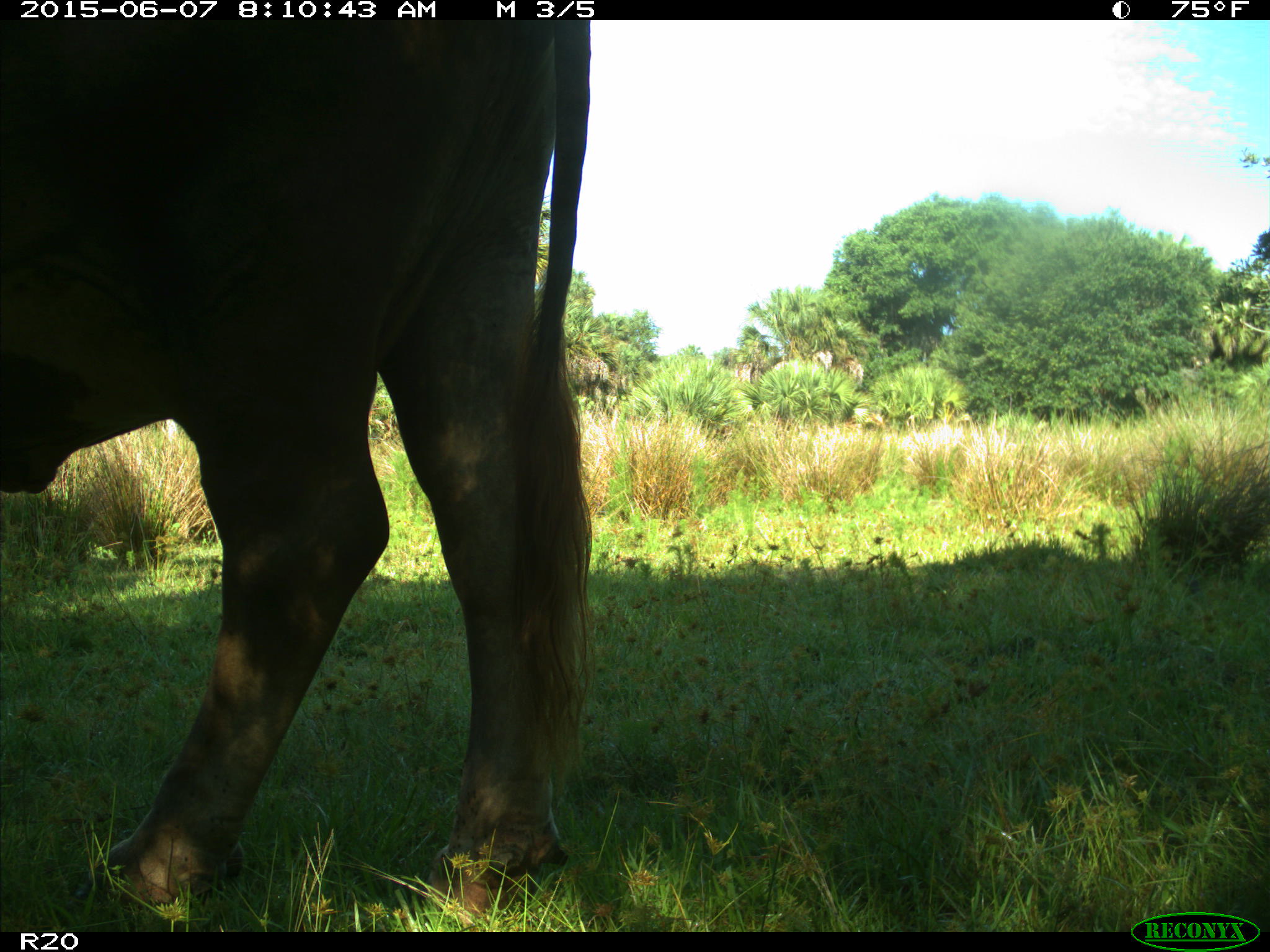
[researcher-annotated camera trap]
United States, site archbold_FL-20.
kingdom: Animalia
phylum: Chordata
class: Mammalia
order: Artiodactyla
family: Bovidae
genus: Bos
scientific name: Bos taurus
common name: domestic cow